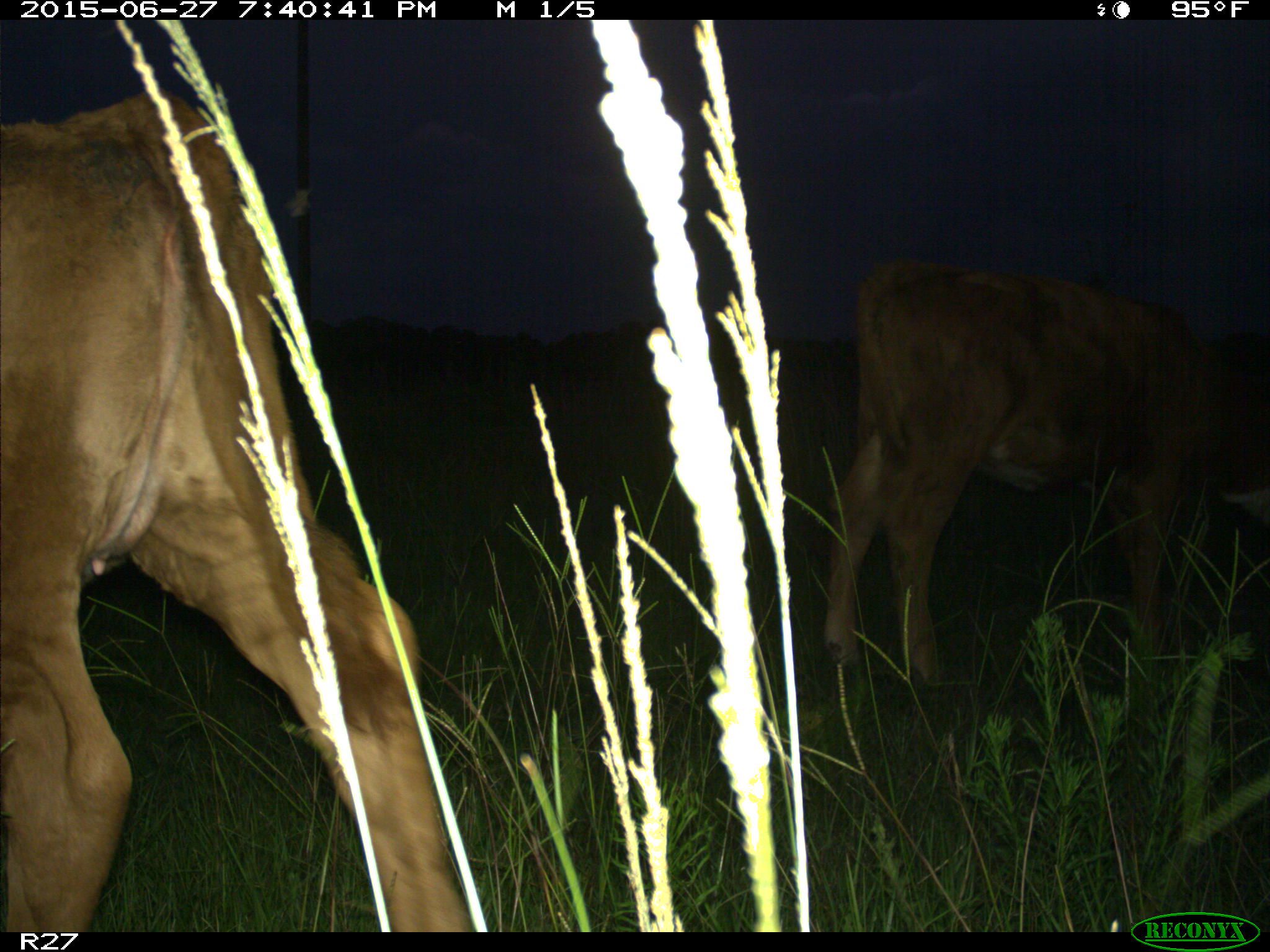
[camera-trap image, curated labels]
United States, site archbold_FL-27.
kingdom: Animalia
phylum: Chordata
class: Mammalia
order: Artiodactyla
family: Bovidae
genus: Bos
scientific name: Bos taurus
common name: domestic cow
Bos taurus (domestic cow).